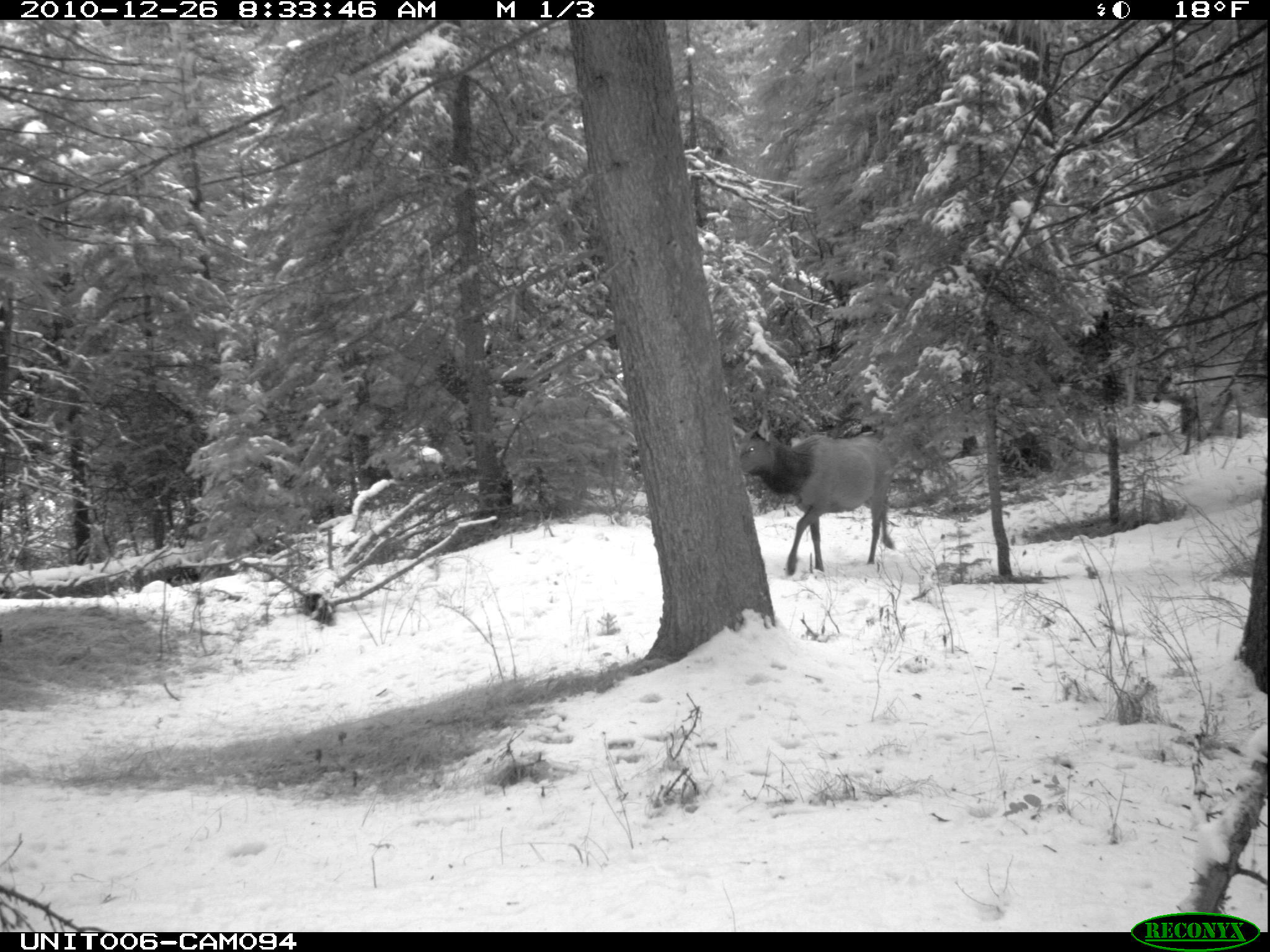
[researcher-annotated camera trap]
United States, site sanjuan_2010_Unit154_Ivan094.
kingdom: Animalia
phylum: Chordata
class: Mammalia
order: Artiodactyla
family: Cervidae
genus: Cervus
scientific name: Cervus elaphus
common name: red deer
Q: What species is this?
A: Cervus elaphus (red deer).